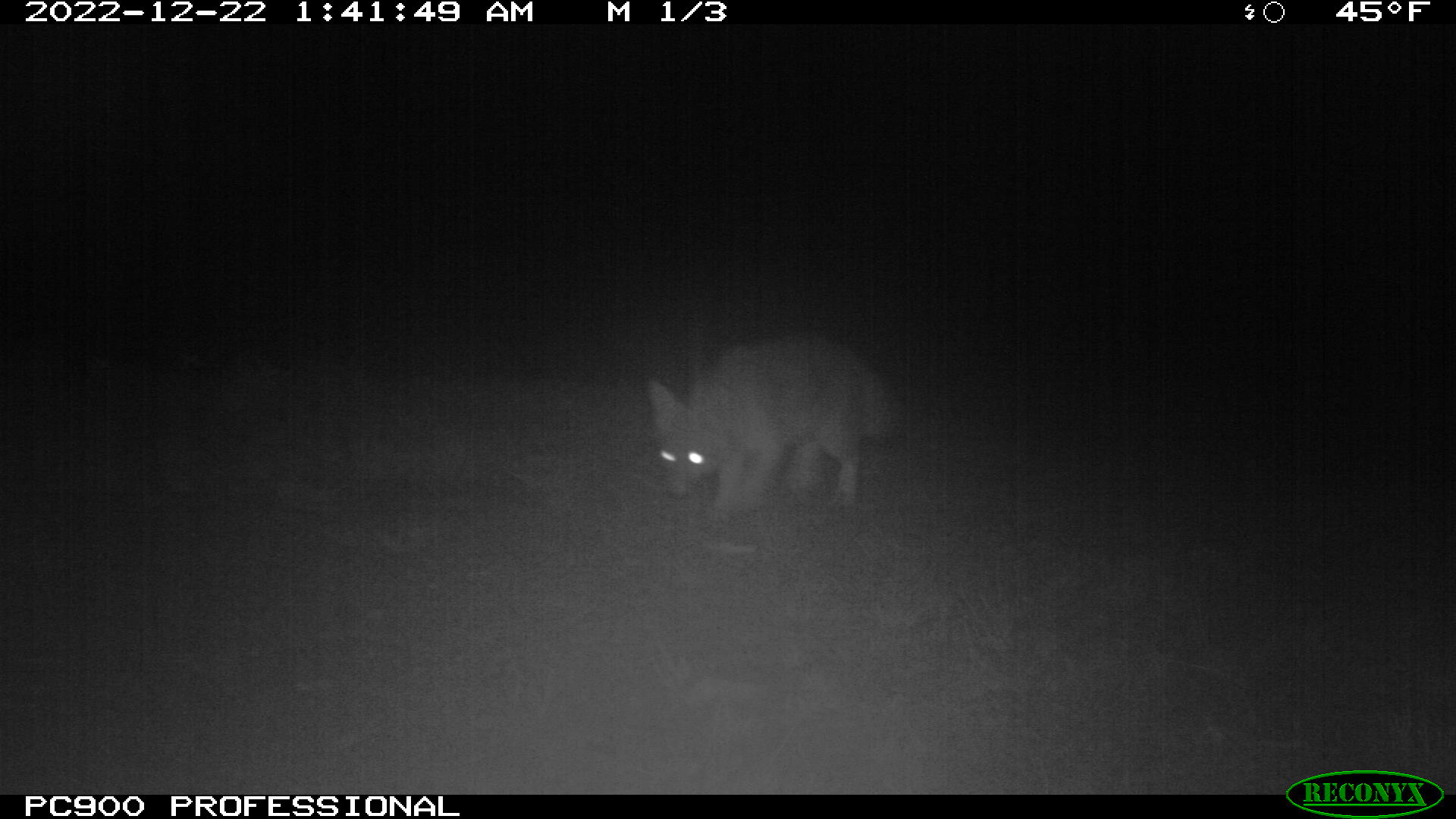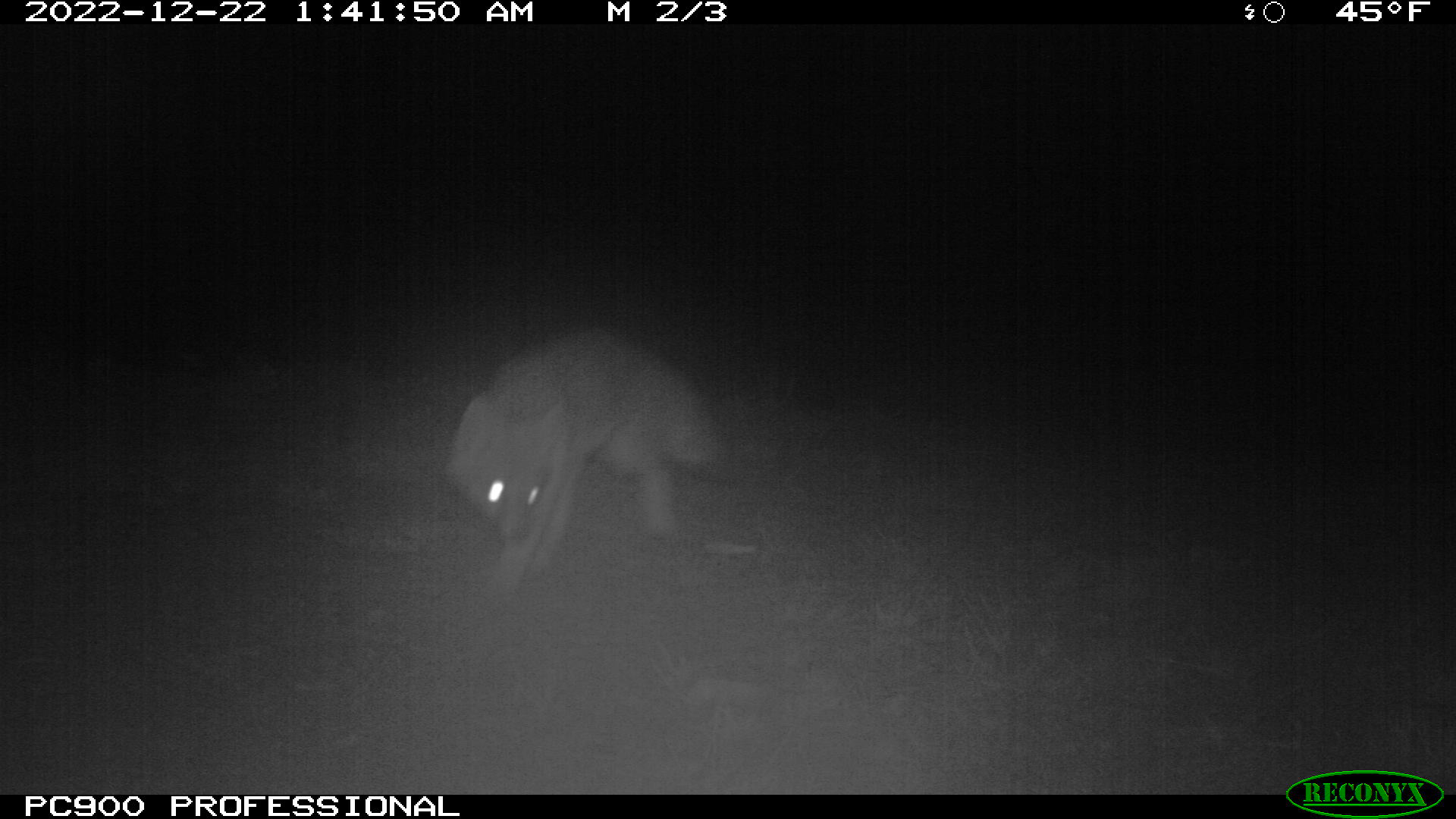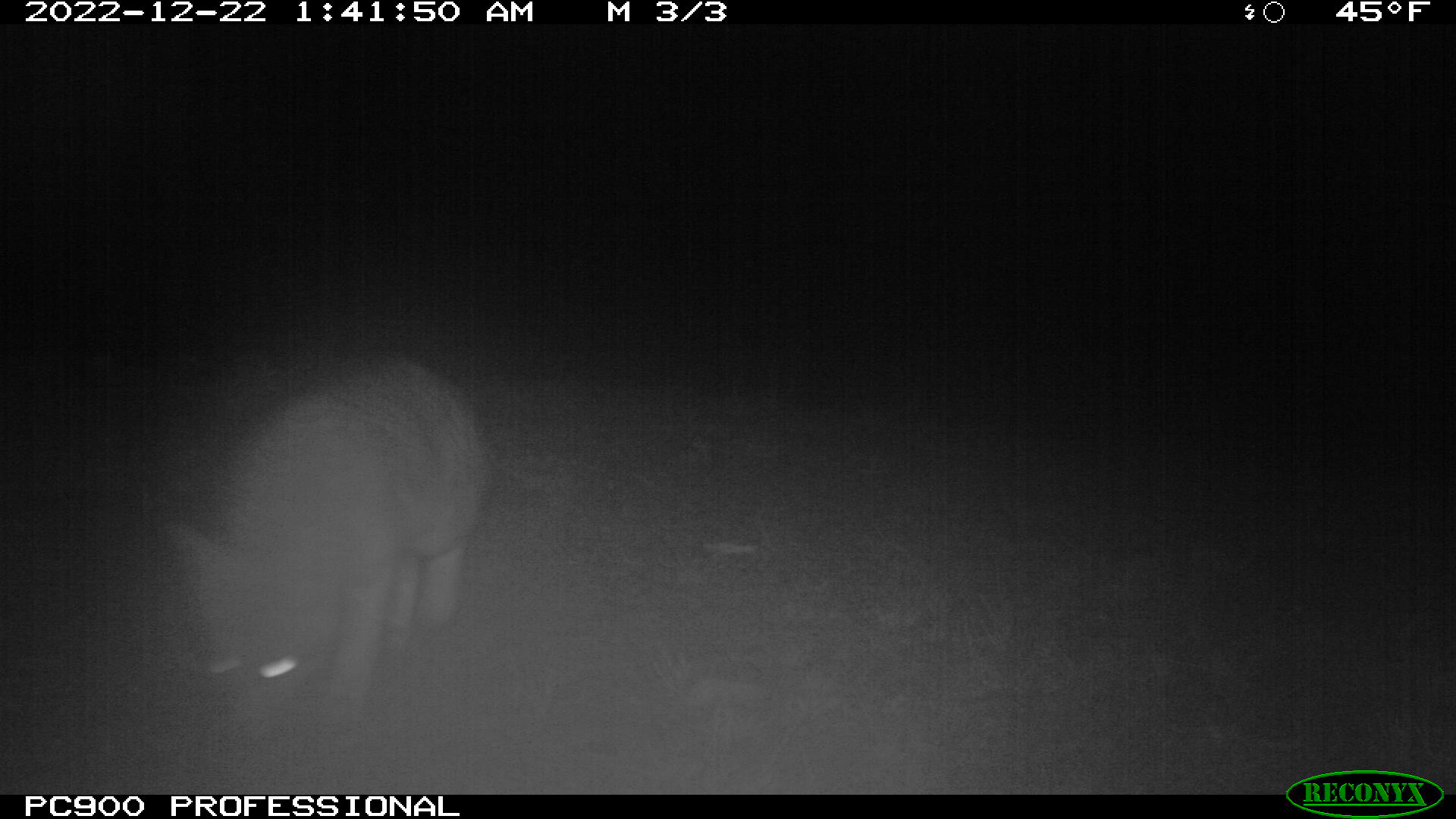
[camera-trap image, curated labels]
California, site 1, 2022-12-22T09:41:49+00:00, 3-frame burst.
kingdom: Animalia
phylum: Chordata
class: Mammalia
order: Carnivora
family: Canidae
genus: Urocyon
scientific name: Urocyon cinereoargenteus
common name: gray fox